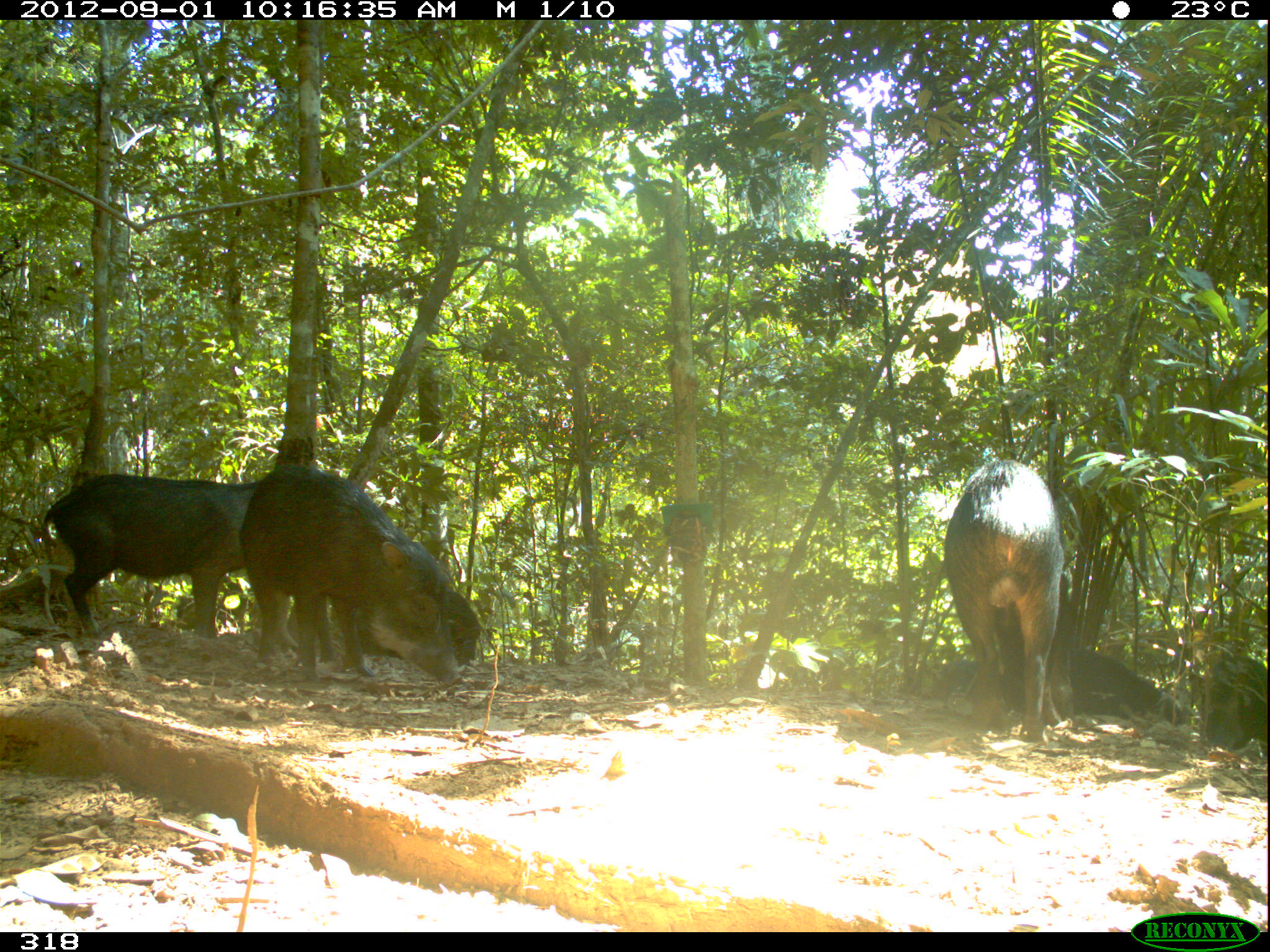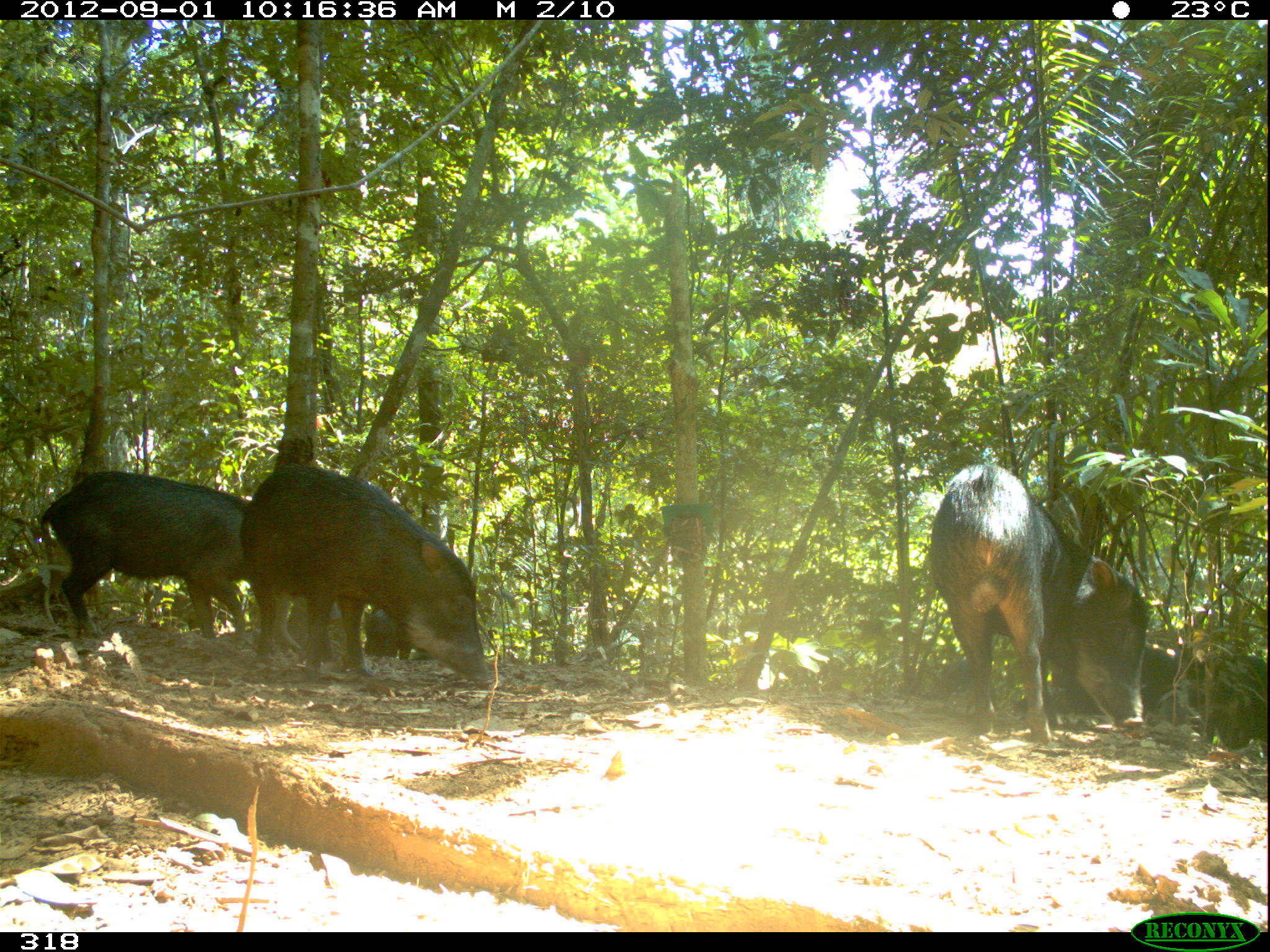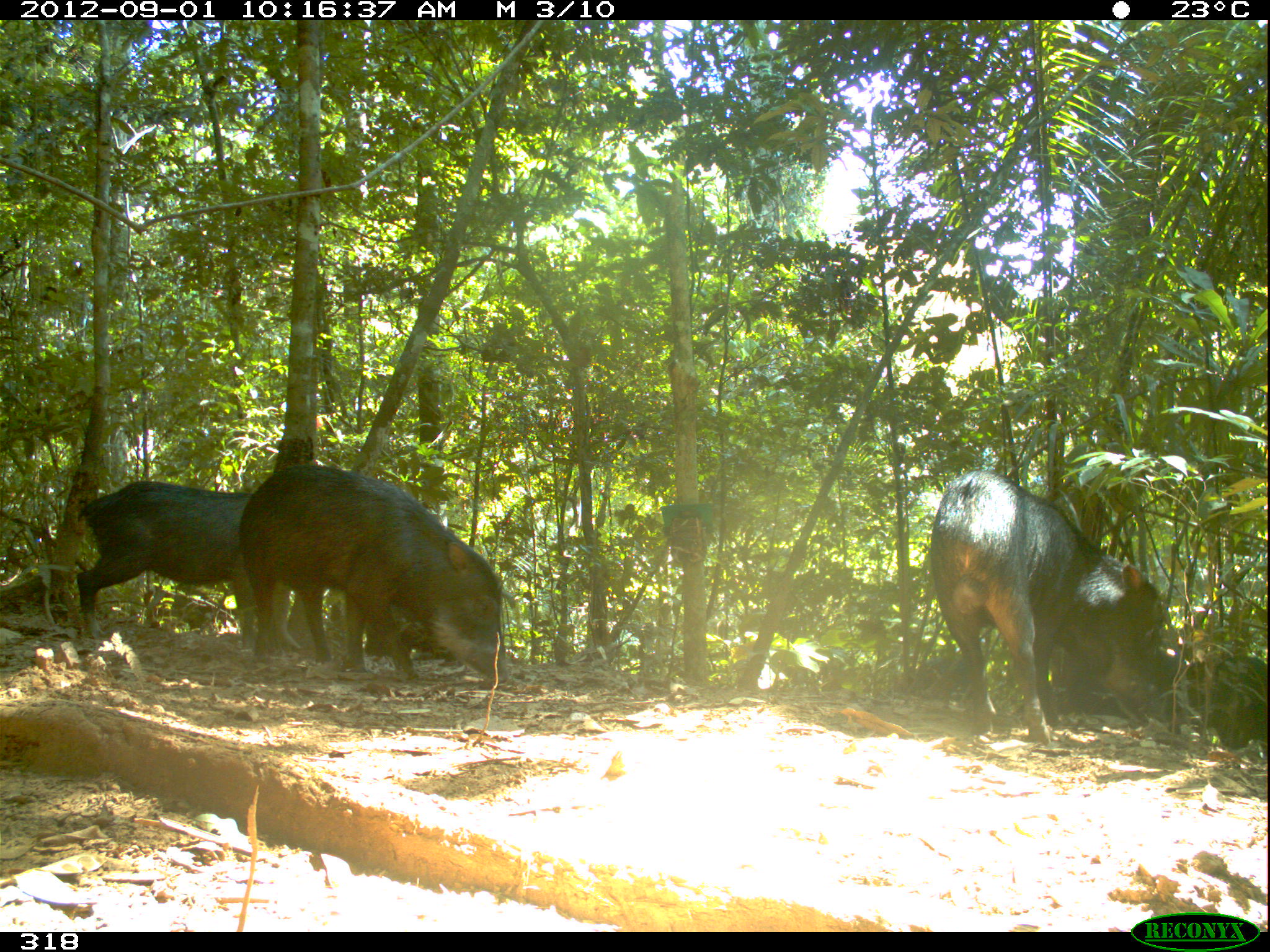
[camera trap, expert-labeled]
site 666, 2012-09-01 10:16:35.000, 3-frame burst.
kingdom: Animalia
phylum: Chordata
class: Mammalia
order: Artiodactyla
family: Tayassuidae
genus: Tayassu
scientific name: Tayassu pecari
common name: white-lipped peccary